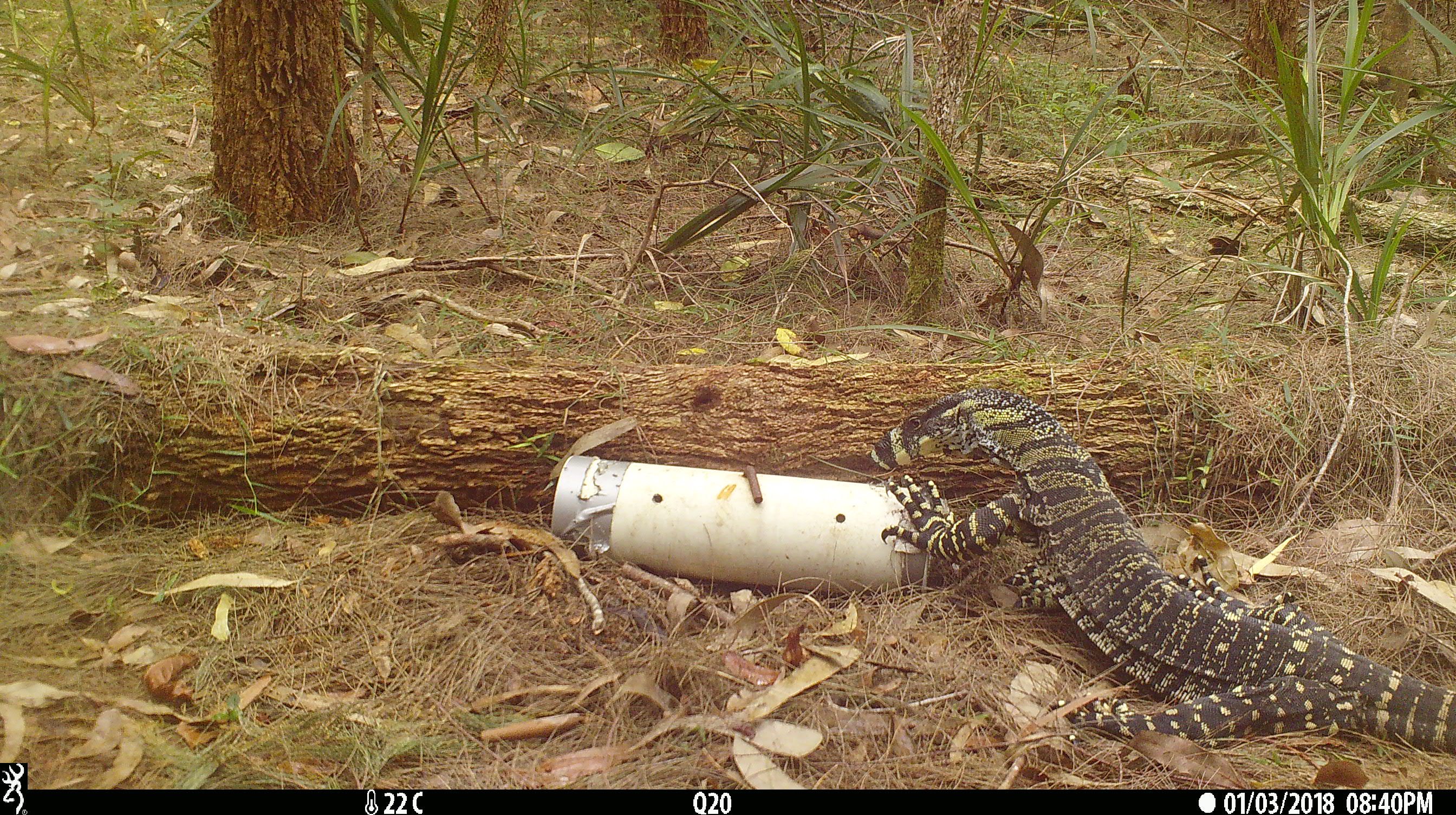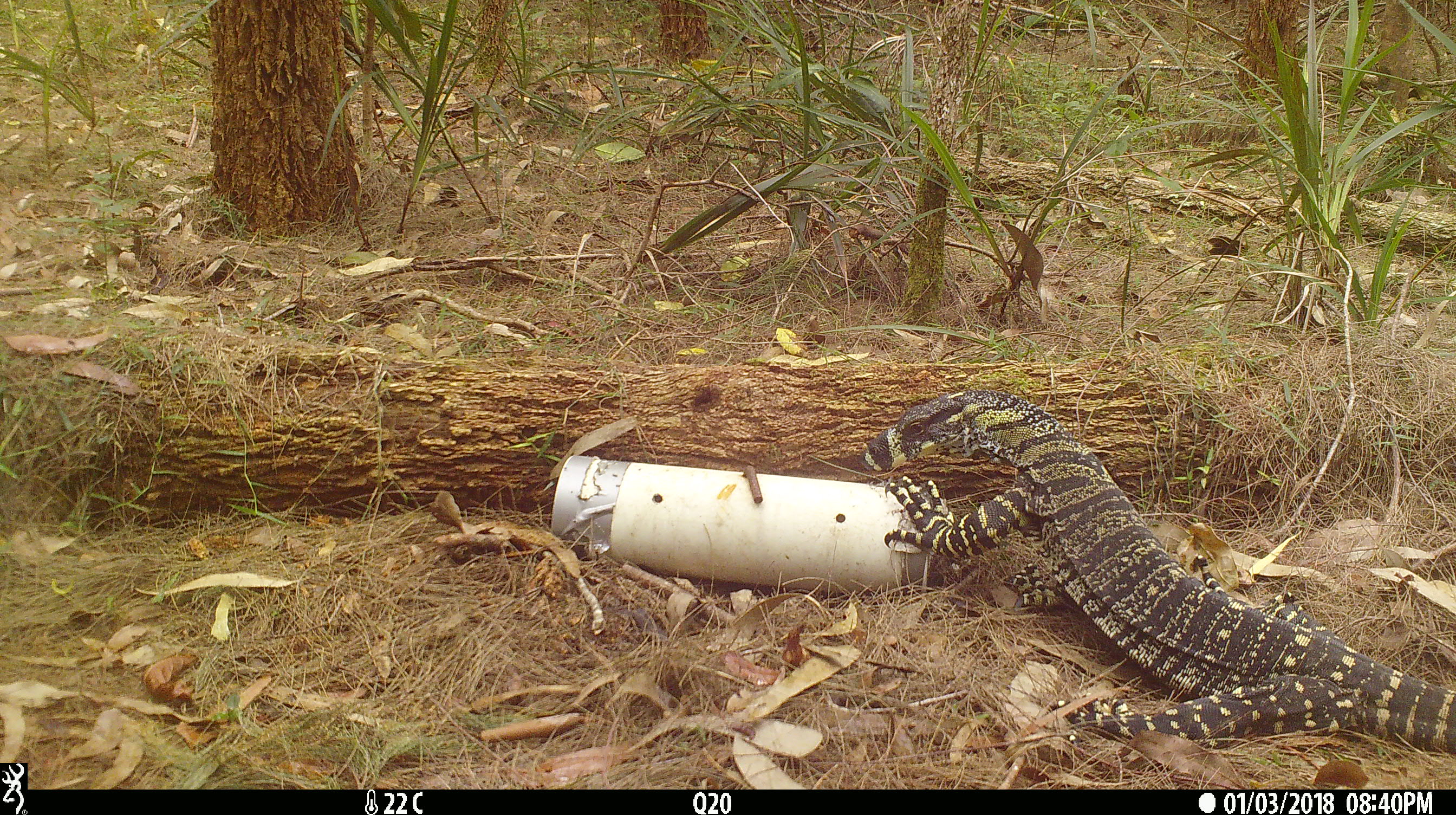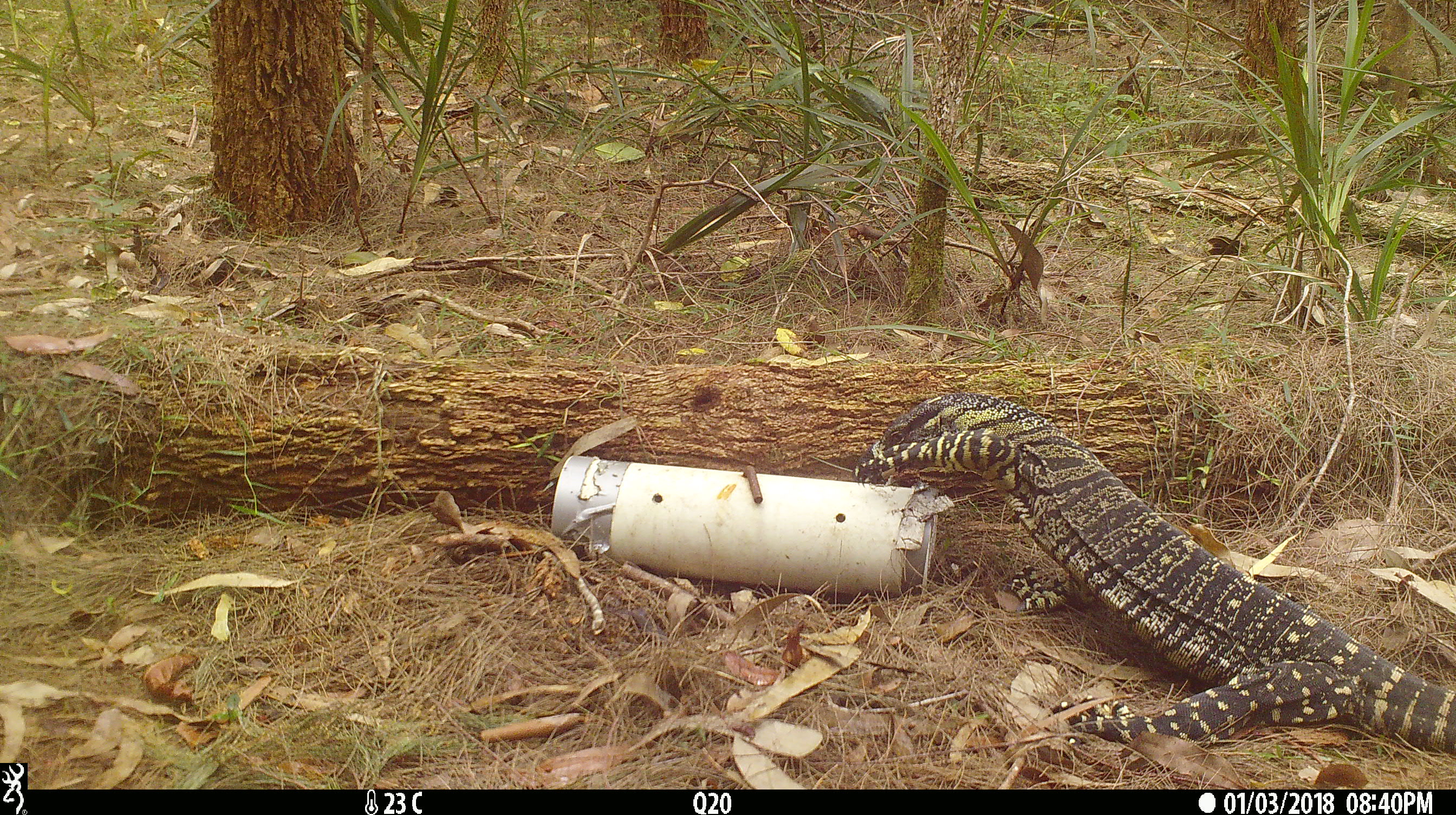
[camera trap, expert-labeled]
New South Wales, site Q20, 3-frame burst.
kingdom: Animalia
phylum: Chordata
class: Reptilia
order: Squamata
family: Varanidae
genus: Varanus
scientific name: Varanus varius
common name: lace monitor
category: goanna